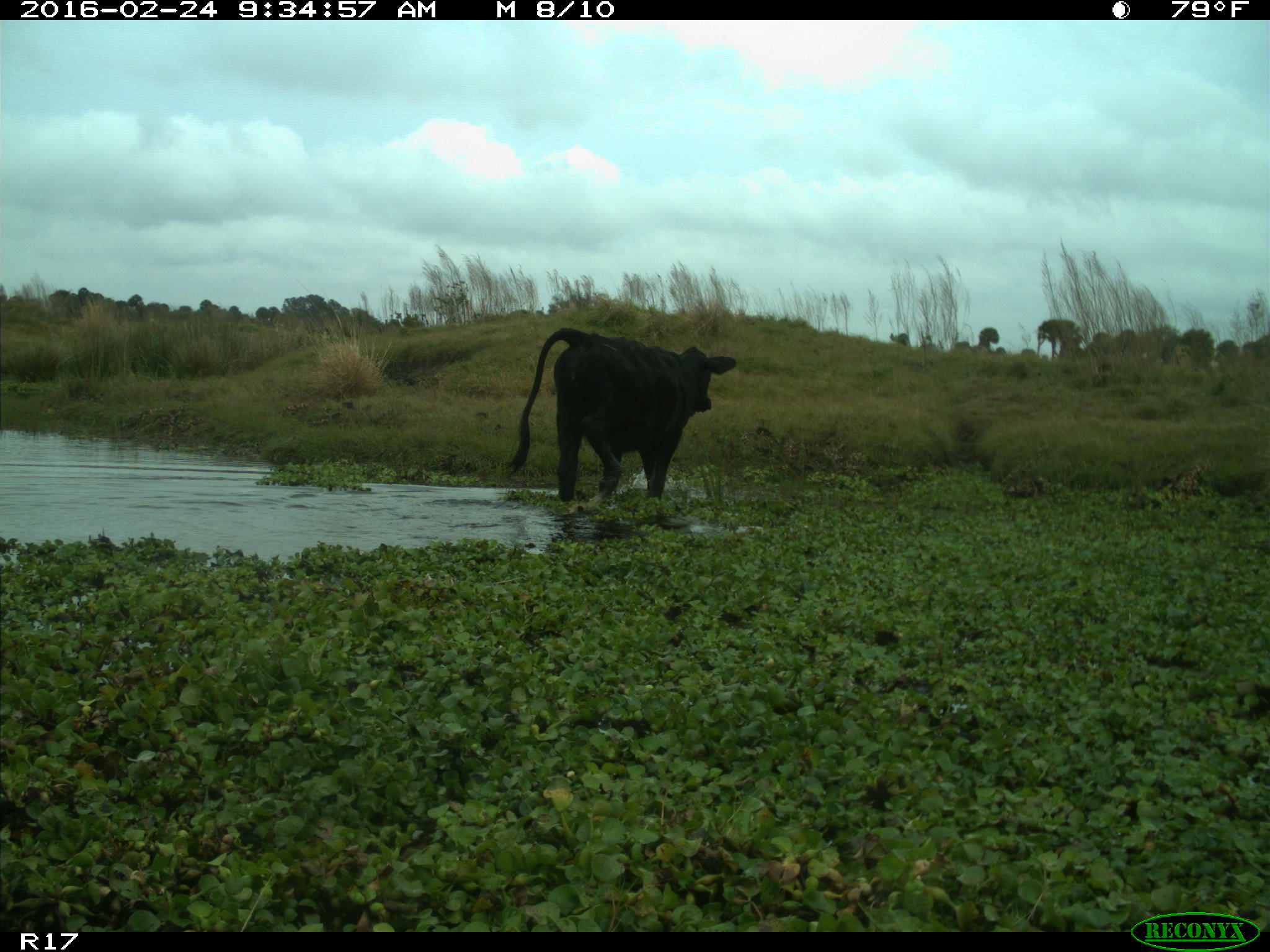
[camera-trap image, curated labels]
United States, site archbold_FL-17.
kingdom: Animalia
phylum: Chordata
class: Mammalia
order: Artiodactyla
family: Bovidae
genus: Bos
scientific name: Bos taurus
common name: domestic cow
Bos taurus (domestic cow).